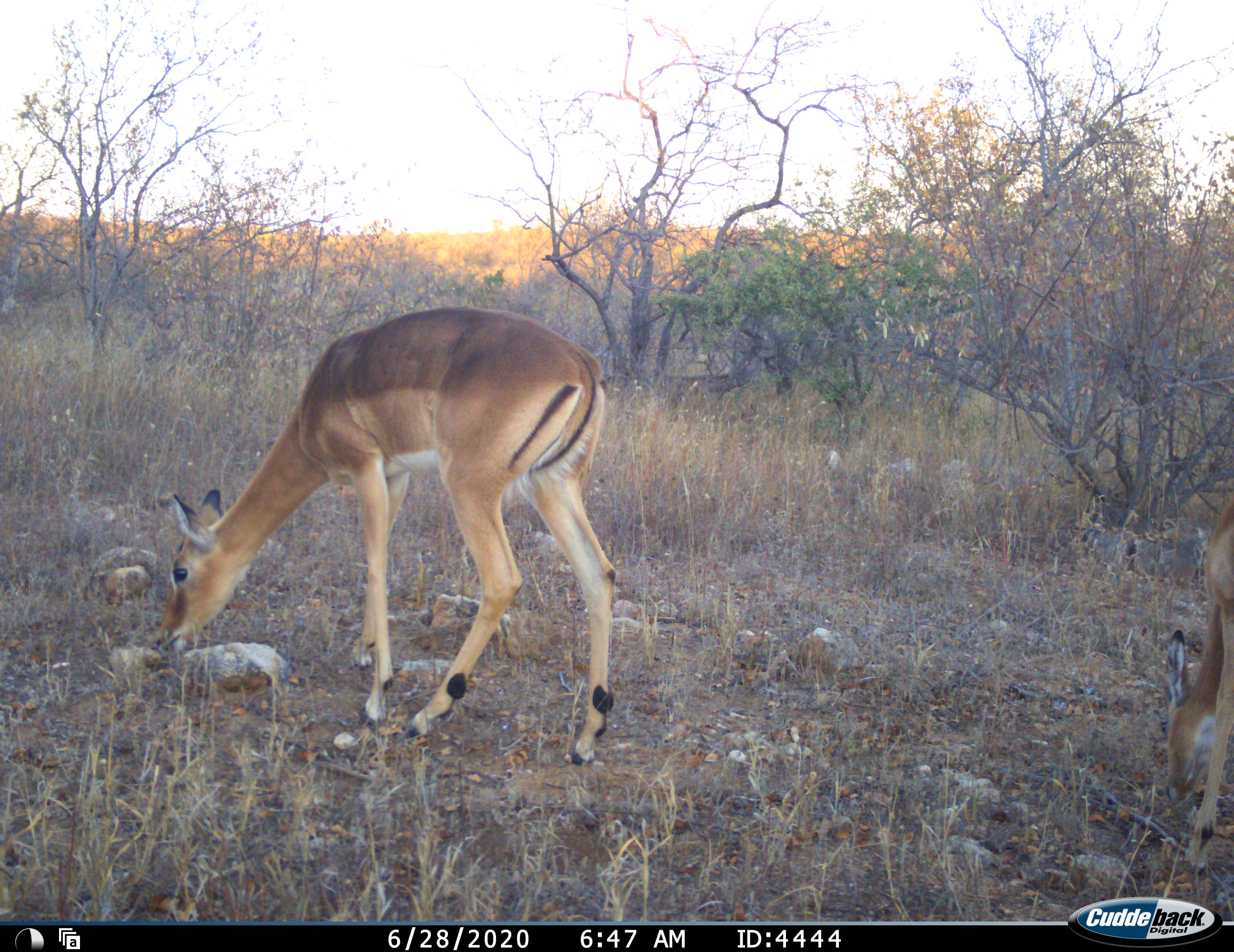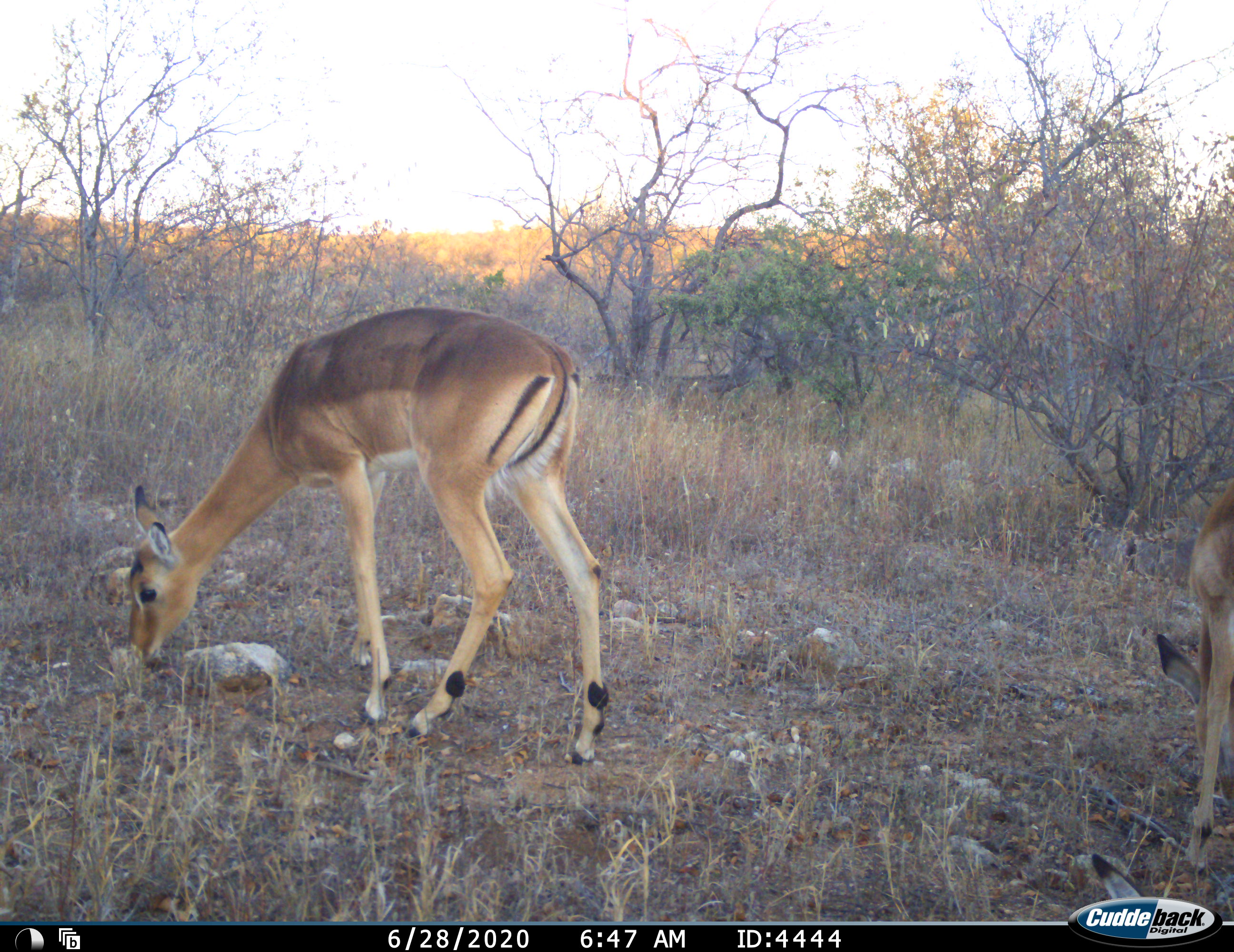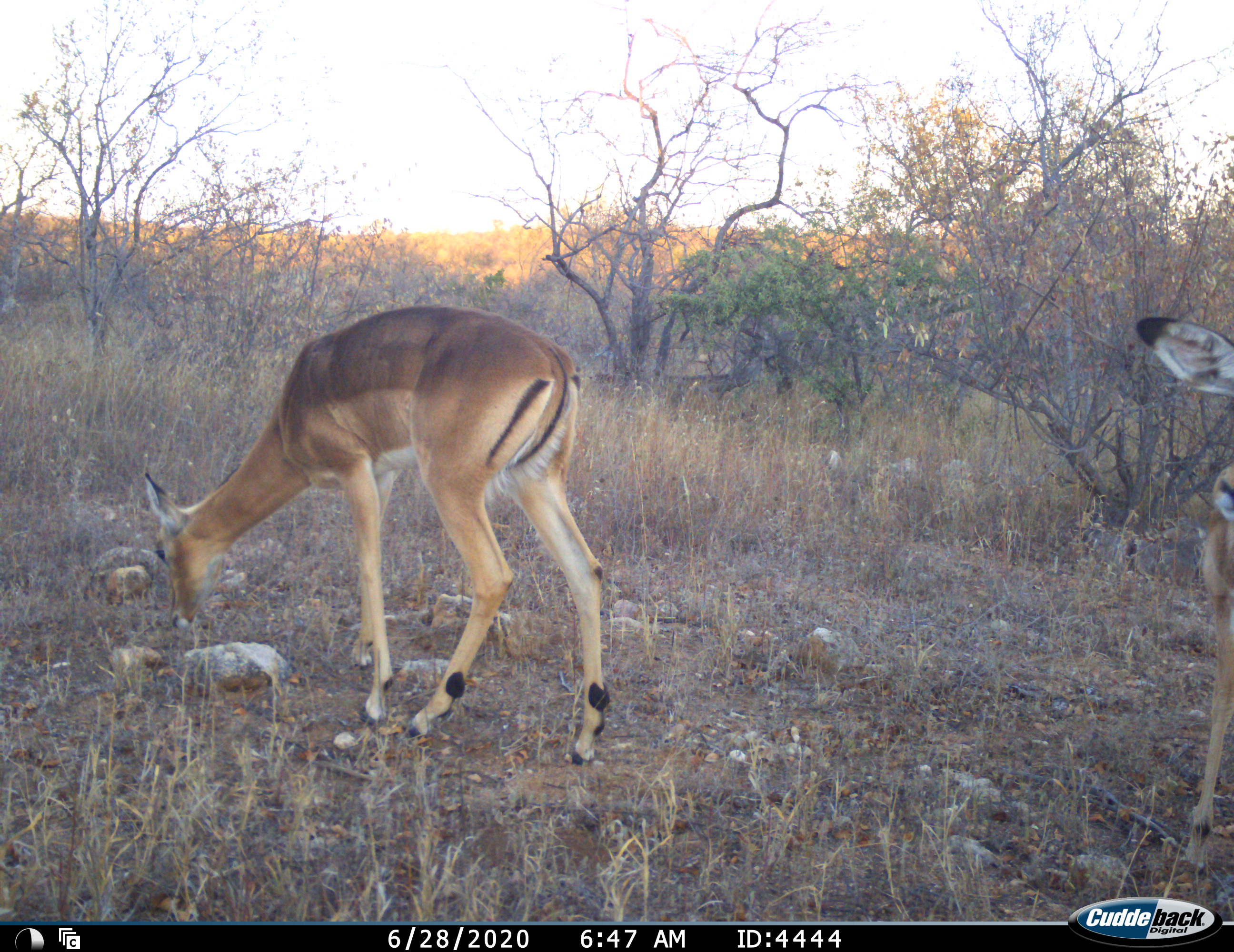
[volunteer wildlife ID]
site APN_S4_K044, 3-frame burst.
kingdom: Animalia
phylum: Chordata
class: Mammalia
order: Artiodactyla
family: Bovidae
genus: Aepyceros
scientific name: Aepyceros melampus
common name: impala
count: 2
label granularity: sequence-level